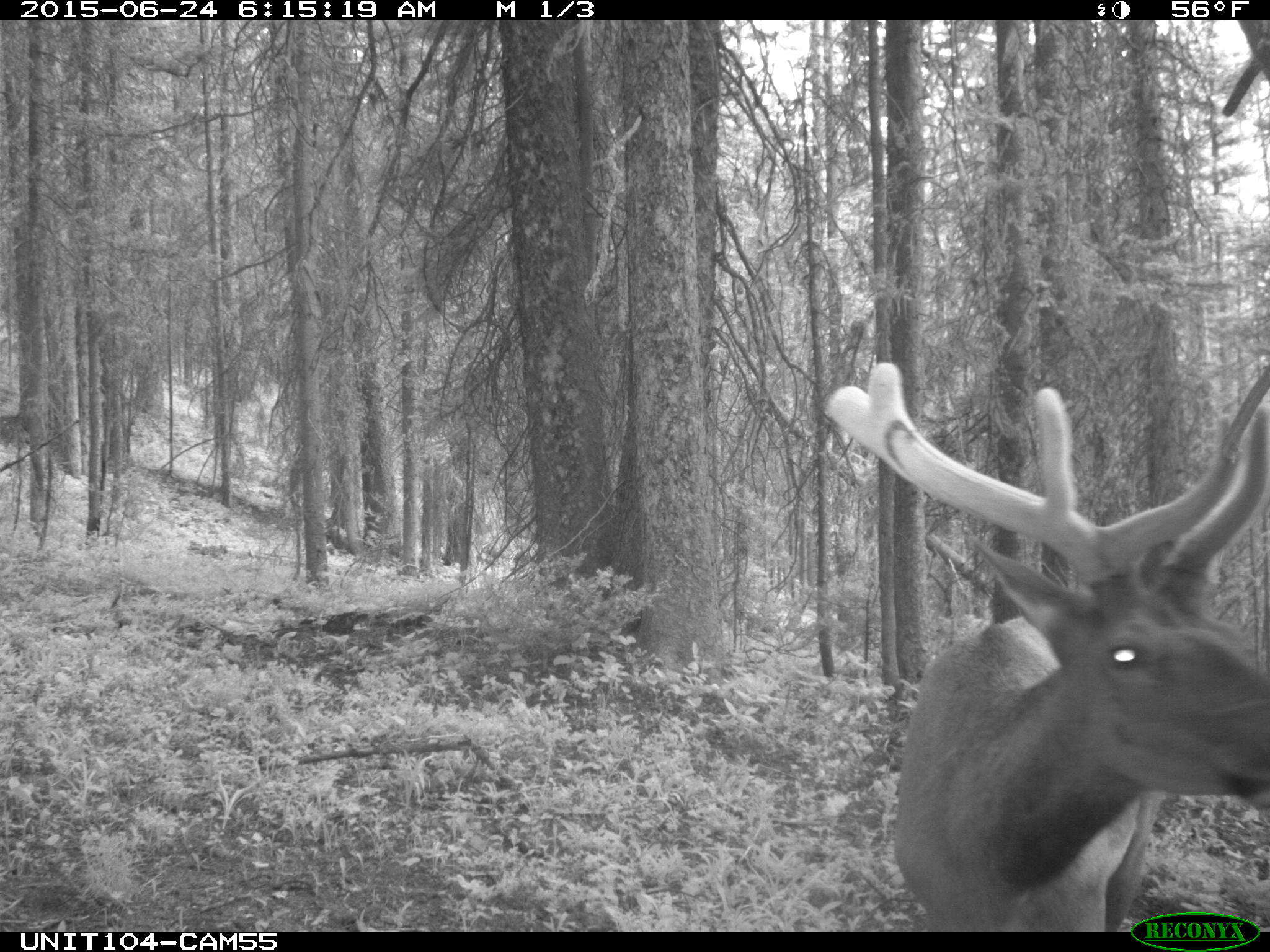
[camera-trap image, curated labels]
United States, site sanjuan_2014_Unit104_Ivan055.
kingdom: Animalia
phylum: Chordata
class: Mammalia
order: Artiodactyla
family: Cervidae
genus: Cervus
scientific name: Cervus elaphus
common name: red deer